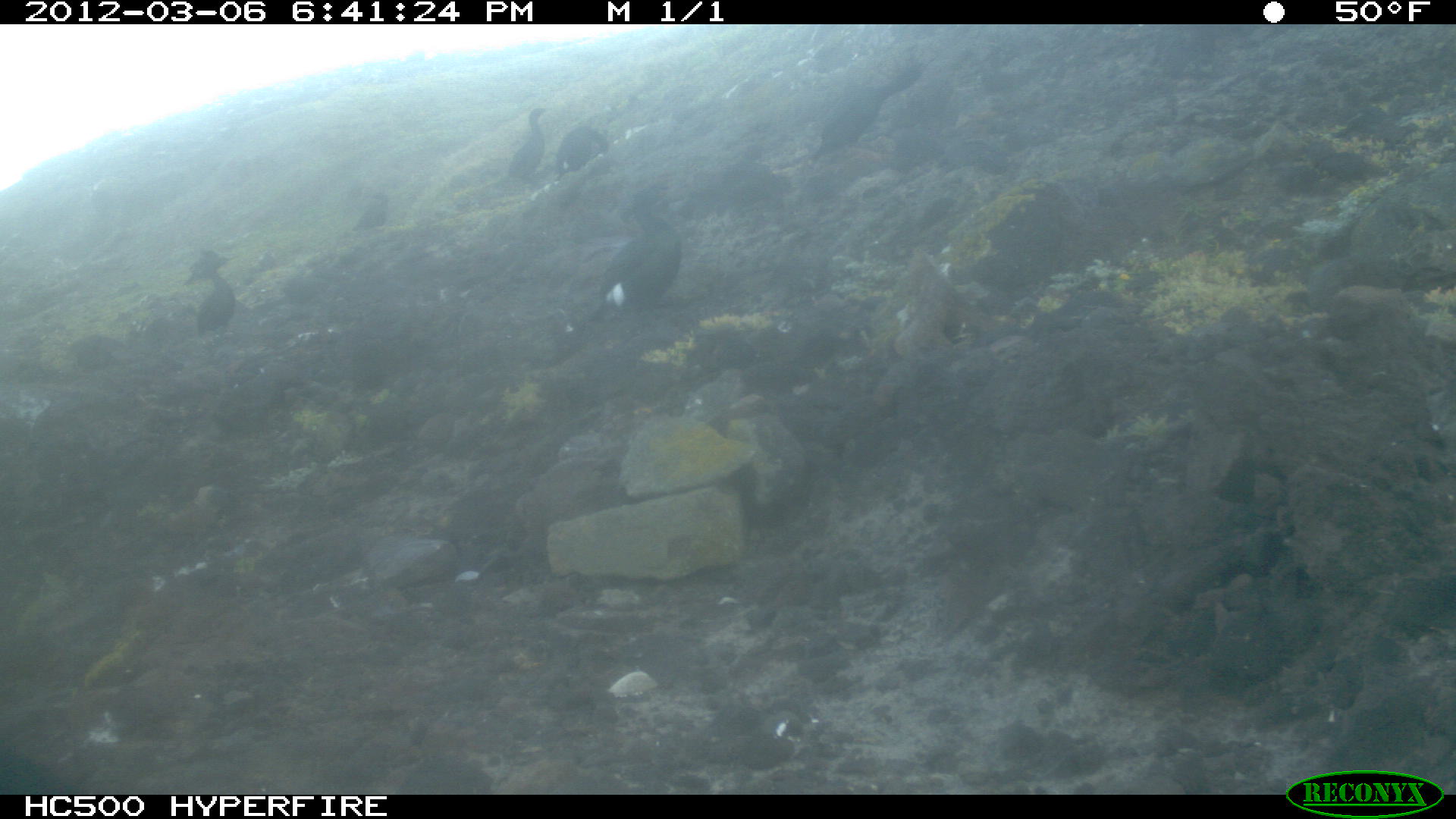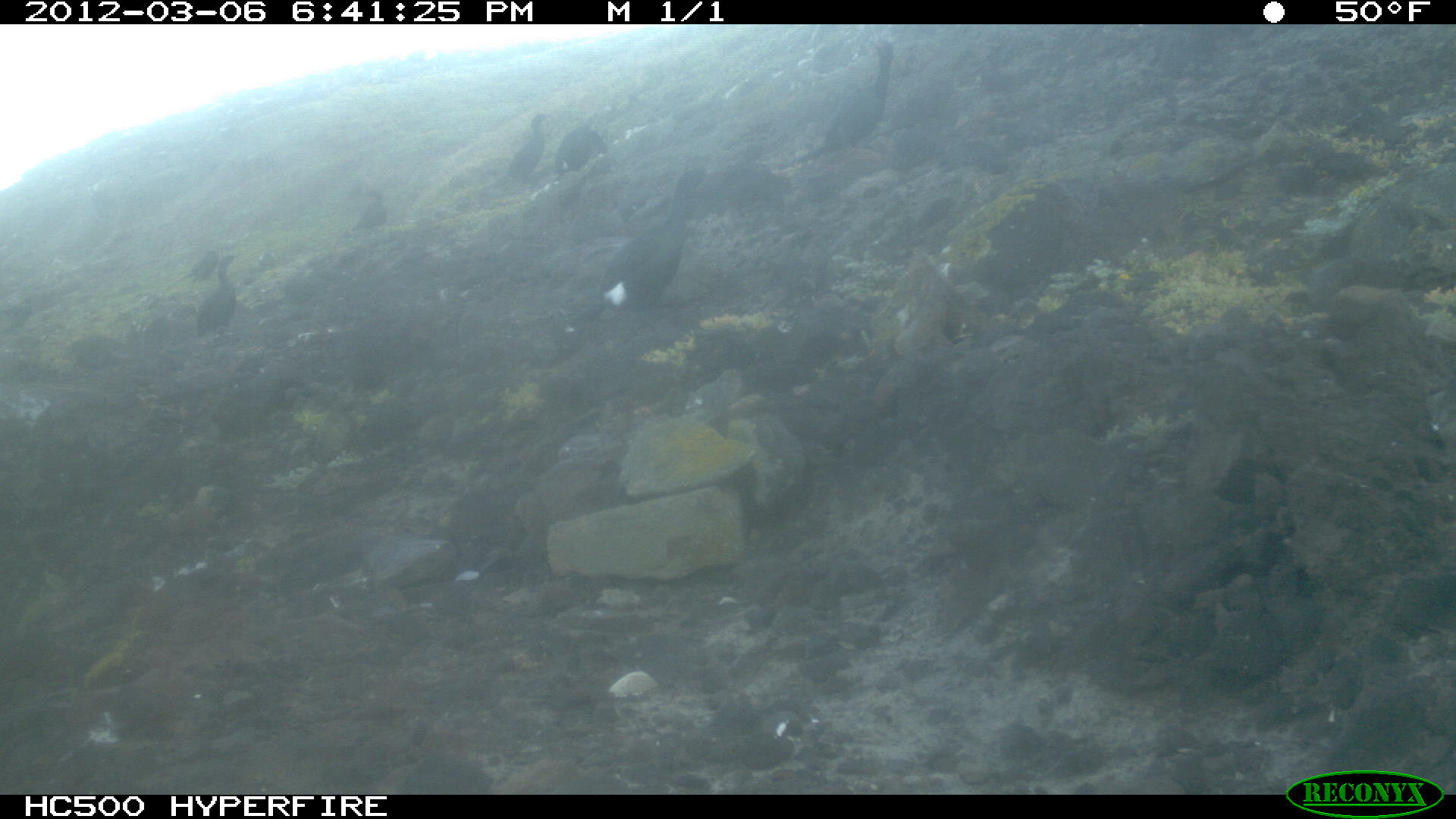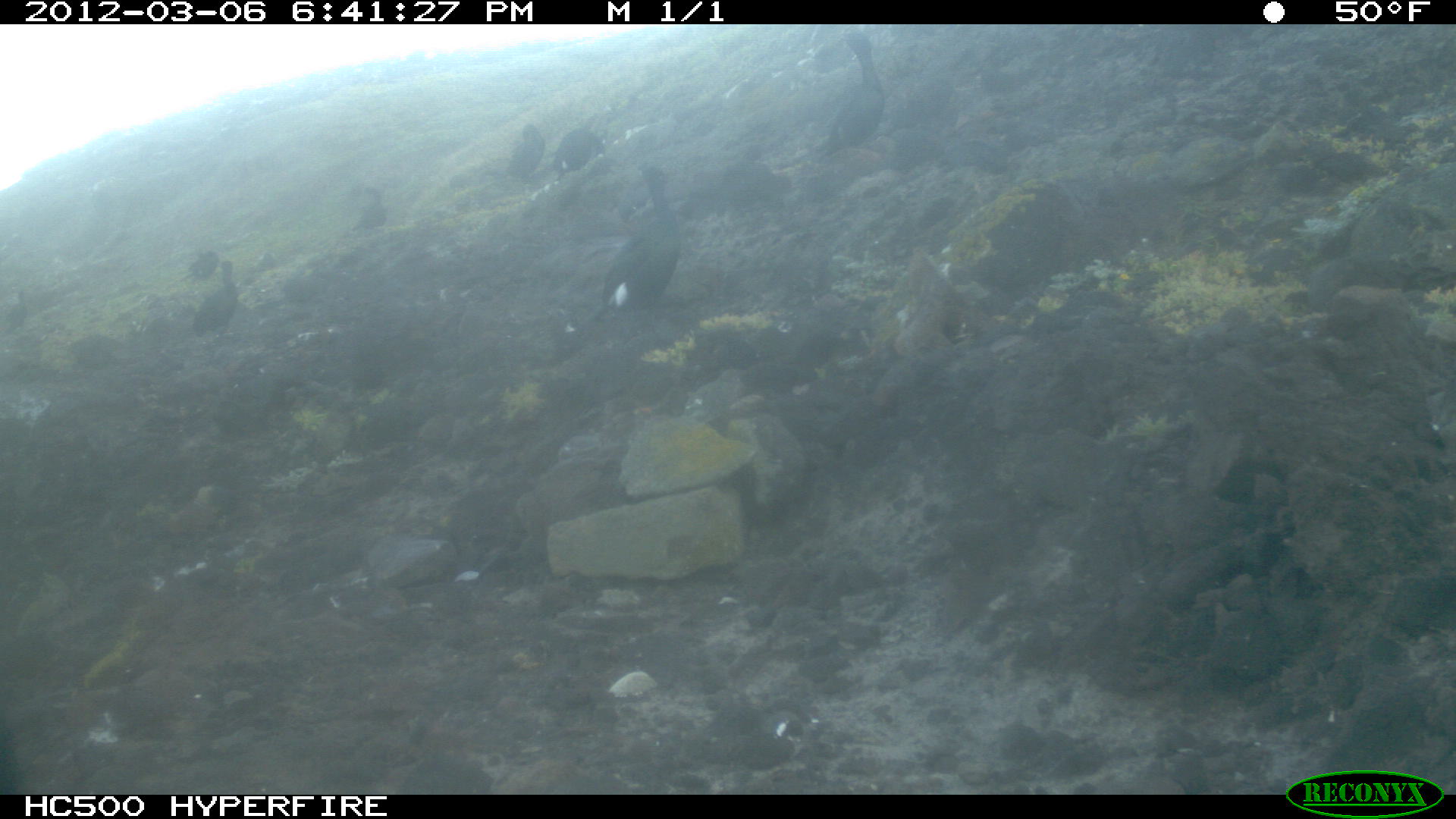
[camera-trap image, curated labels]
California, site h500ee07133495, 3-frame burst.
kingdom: Animalia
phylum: Chordata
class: Aves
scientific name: Aves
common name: bird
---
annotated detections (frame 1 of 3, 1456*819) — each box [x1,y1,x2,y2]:
bird: [813,57,936,162]; [590,188,682,322]; [196,250,240,336]; [508,107,551,184]; [556,127,607,180]; [352,191,388,230]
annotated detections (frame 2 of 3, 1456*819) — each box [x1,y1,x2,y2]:
bird: [566,164,738,335]; [775,38,895,171]; [193,253,243,339]; [507,112,553,184]; [350,188,386,234]; [177,250,218,282]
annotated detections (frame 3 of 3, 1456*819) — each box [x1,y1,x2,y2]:
bird: [592,162,680,322]; [795,32,886,162]; [192,260,238,337]; [547,127,607,182]; [504,122,545,181]; [350,187,386,231]; [175,249,218,281]; [560,319,578,359]